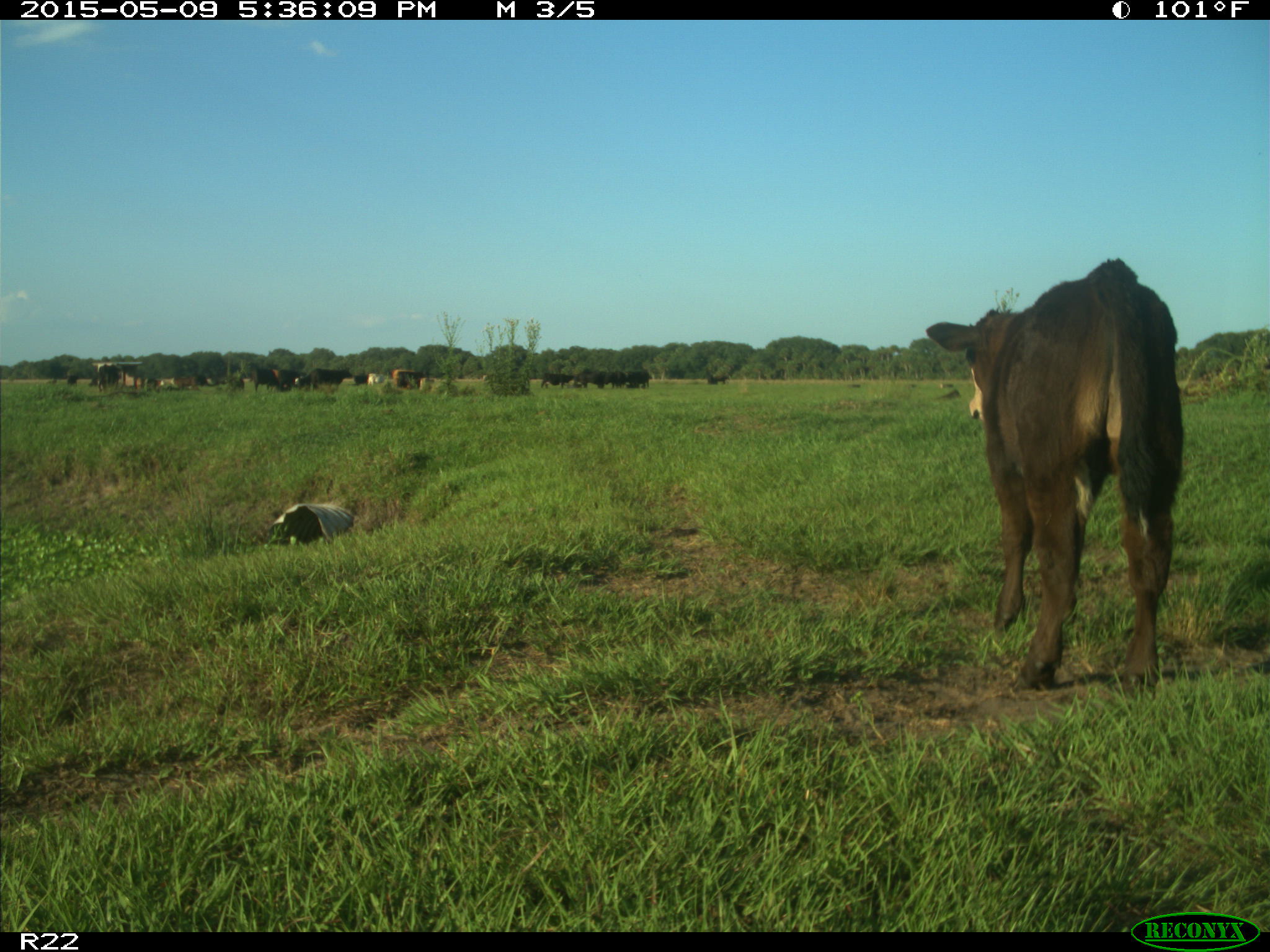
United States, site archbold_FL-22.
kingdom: Animalia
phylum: Chordata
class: Mammalia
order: Artiodactyla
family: Bovidae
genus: Bos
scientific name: Bos taurus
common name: domestic cow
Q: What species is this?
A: Bos taurus (domestic cow).